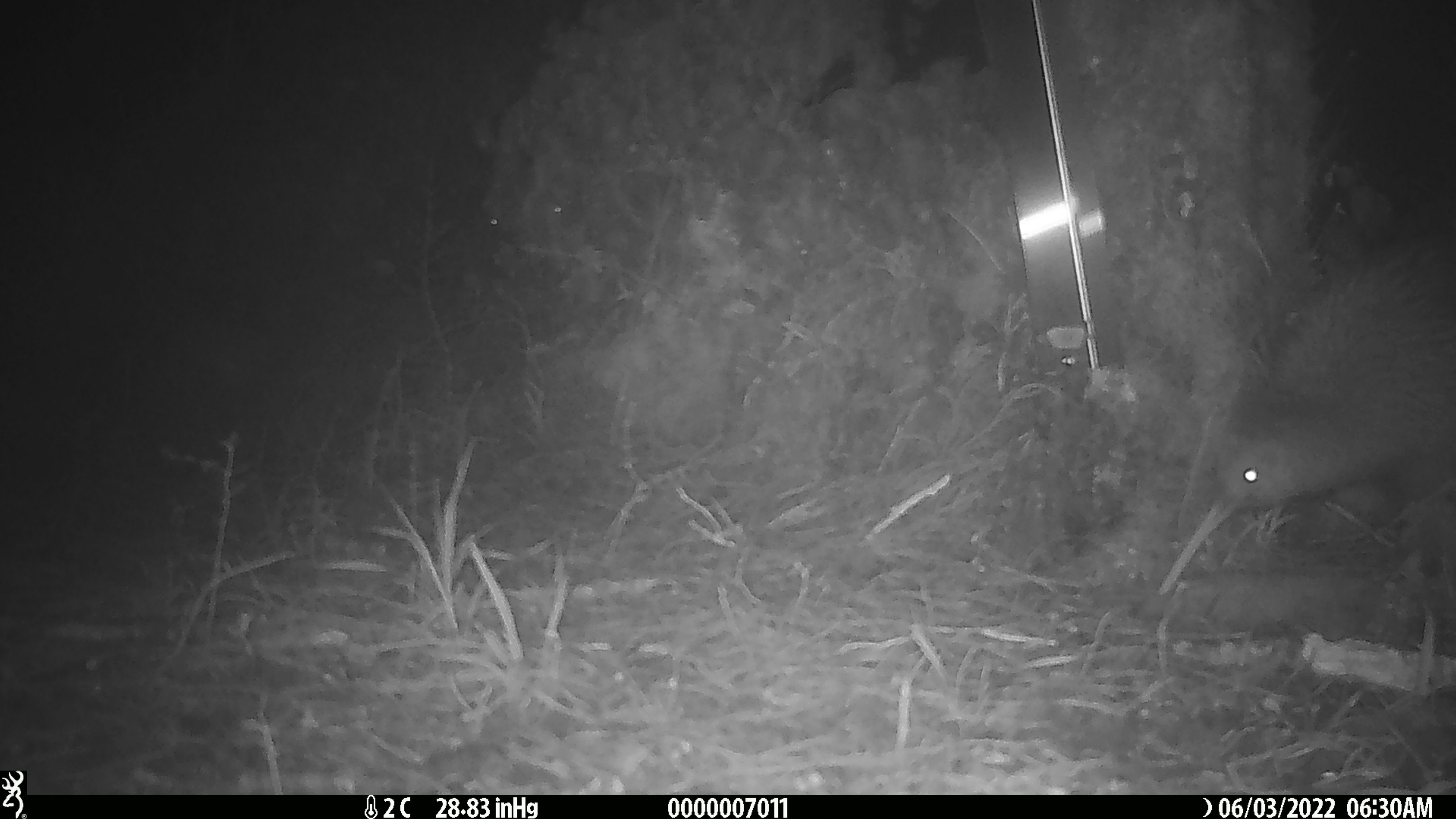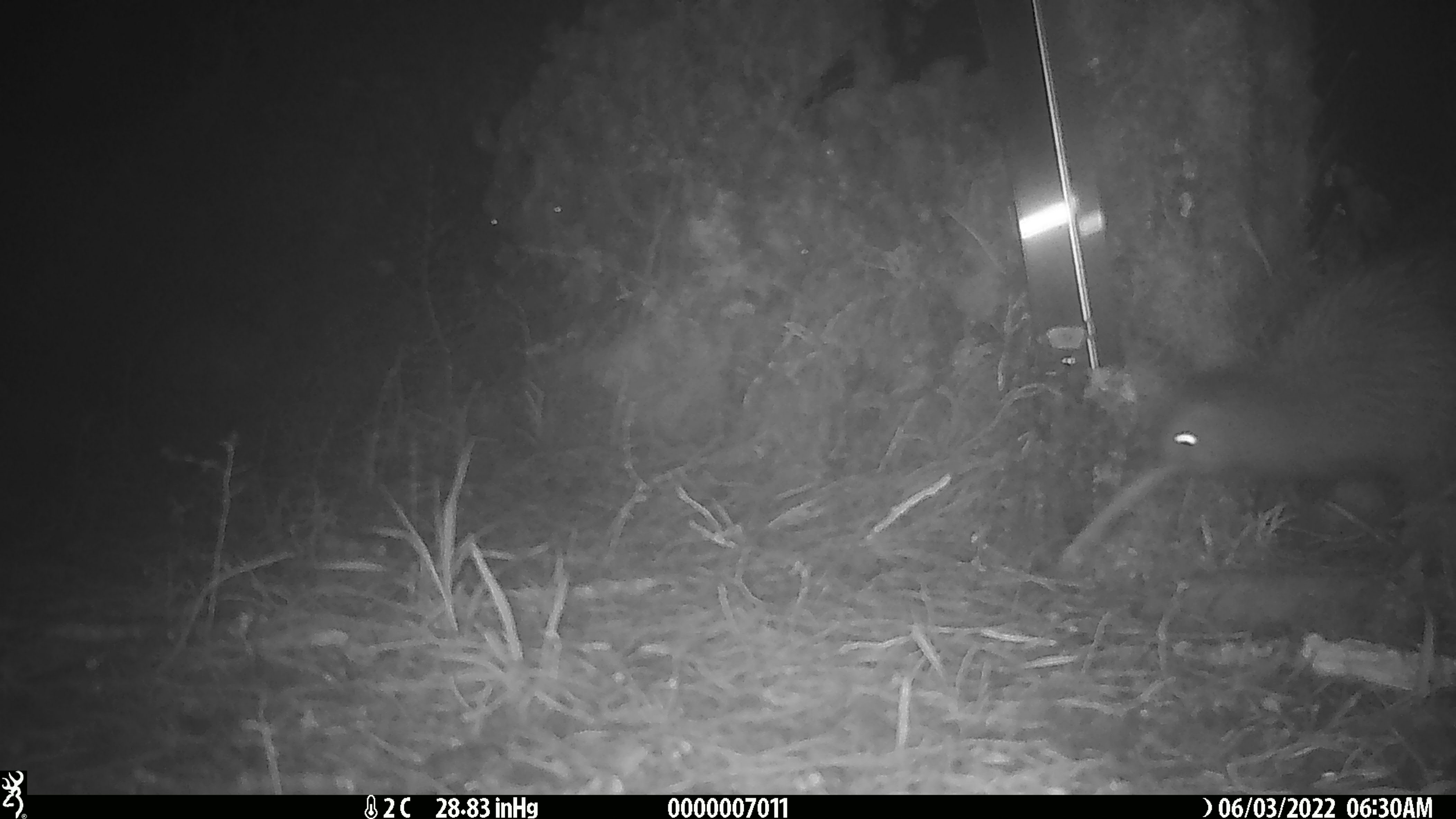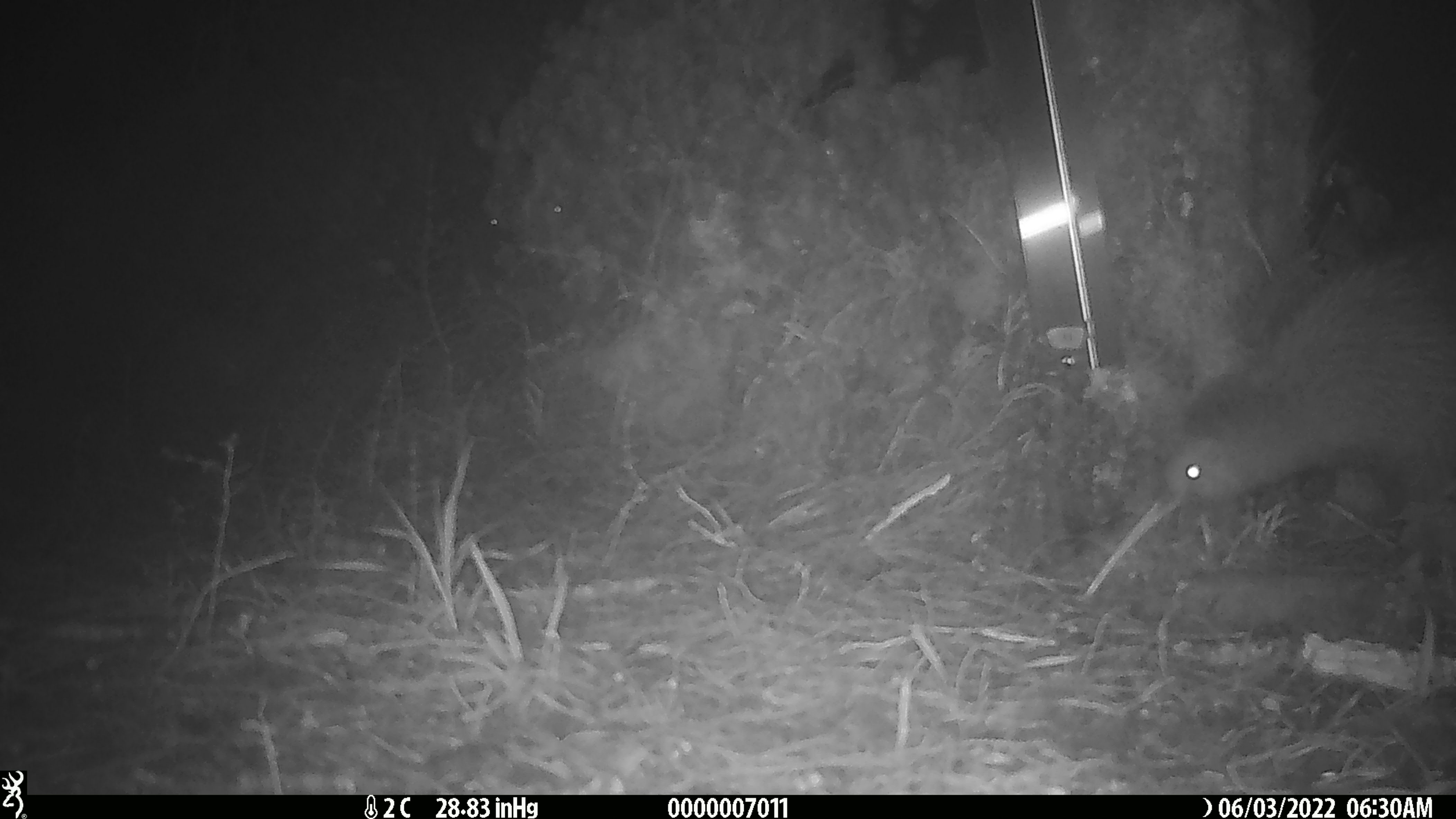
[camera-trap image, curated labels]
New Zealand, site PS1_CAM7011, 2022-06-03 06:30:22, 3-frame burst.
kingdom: Animalia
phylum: Chordata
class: Aves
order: Apterygiformes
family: Apterygidae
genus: Apteryx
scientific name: Apteryx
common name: kiwi